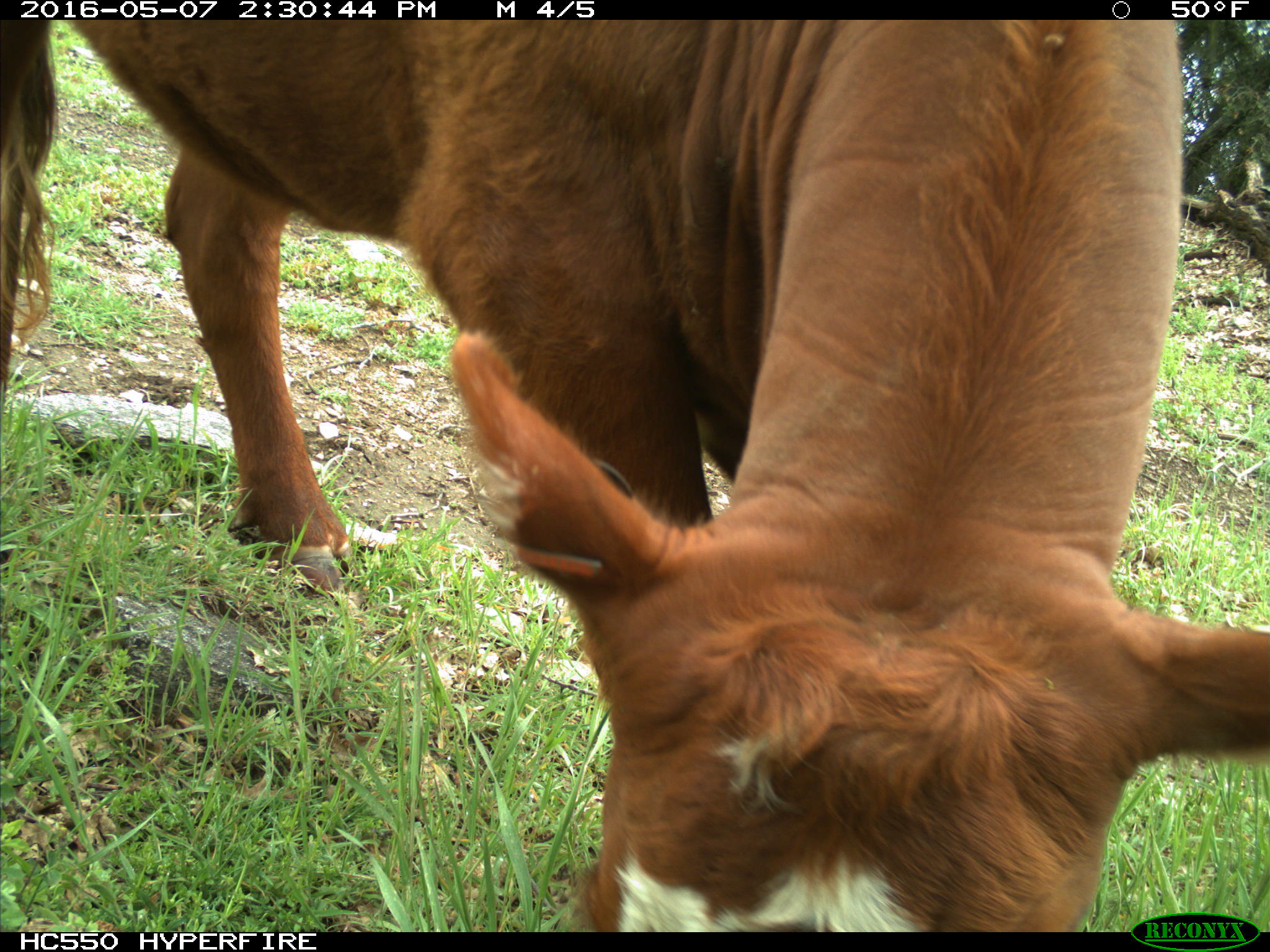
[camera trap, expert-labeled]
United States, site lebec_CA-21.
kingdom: Animalia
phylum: Chordata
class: Mammalia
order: Artiodactyla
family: Bovidae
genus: Bos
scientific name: Bos taurus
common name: domestic cow